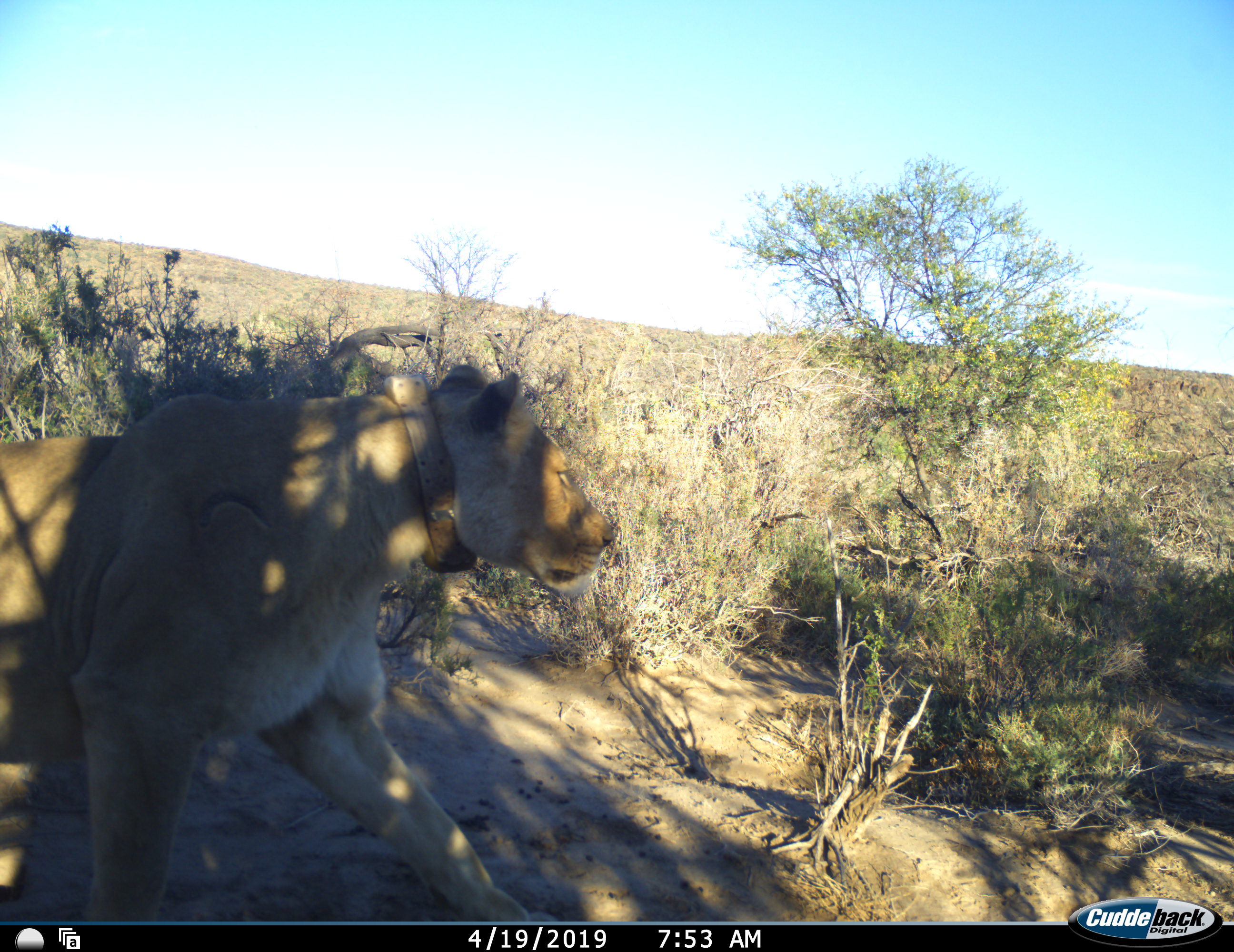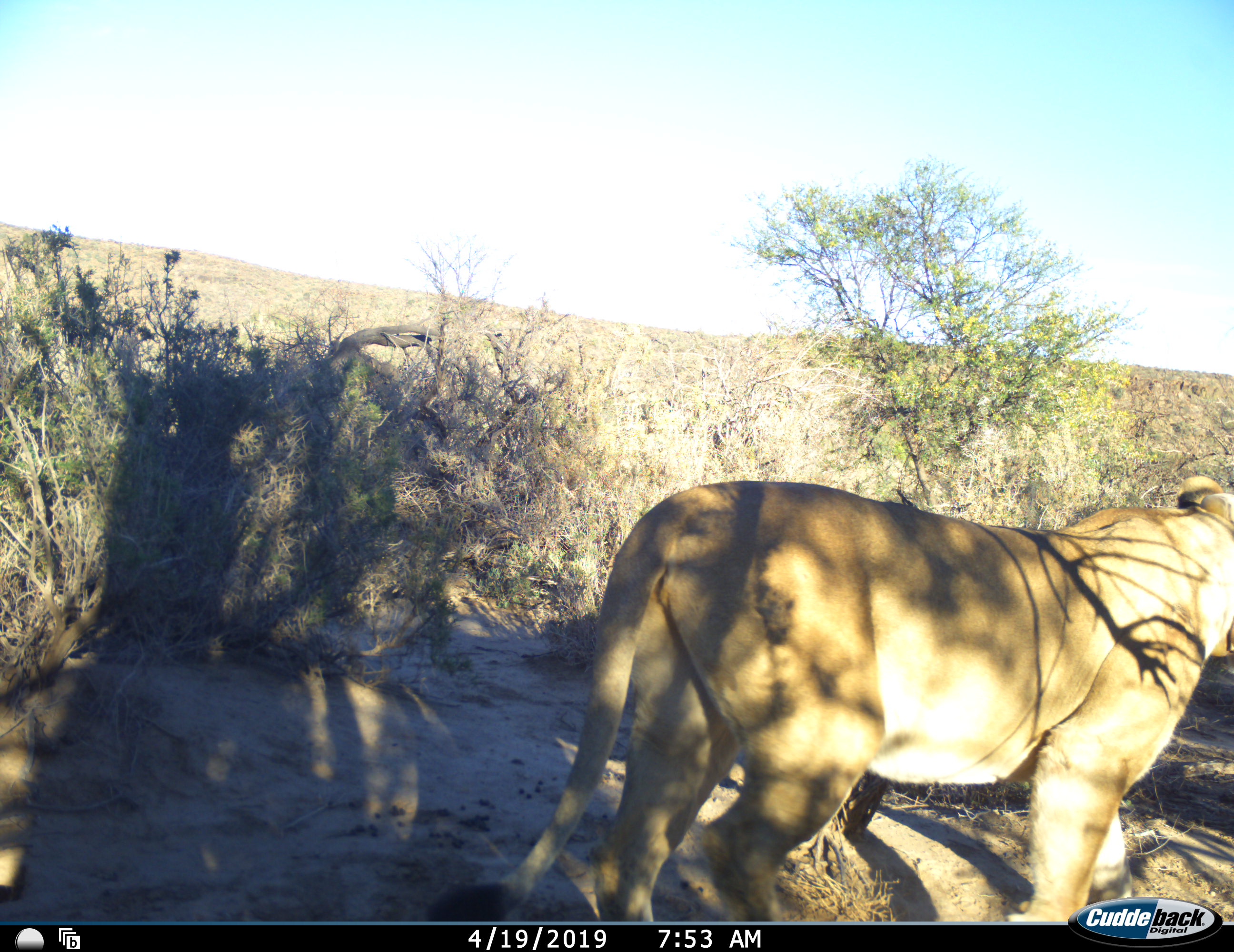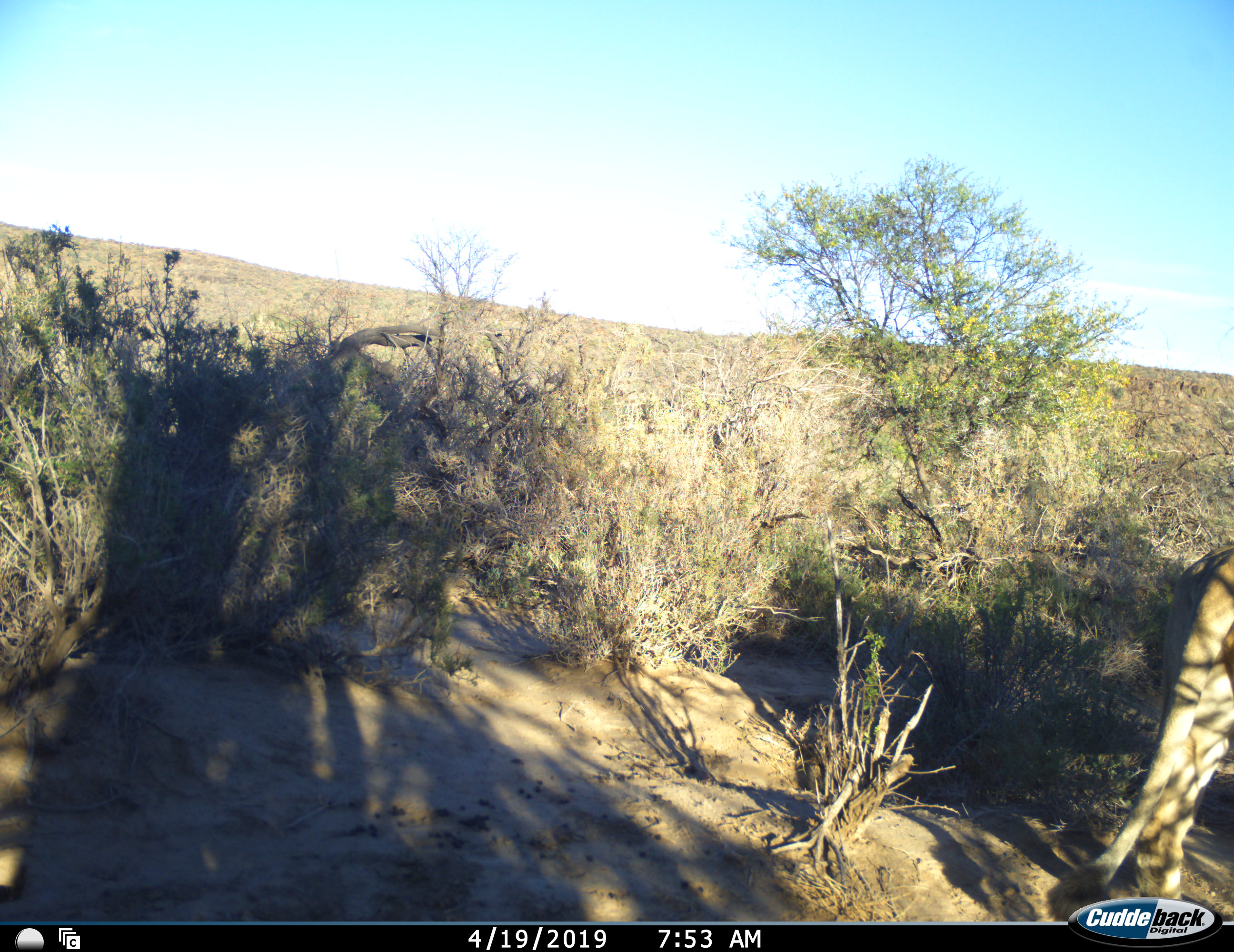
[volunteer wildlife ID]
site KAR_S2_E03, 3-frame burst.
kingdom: Animalia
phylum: Chordata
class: Mammalia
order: Carnivora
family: Felidae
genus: Panthera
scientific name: Panthera leo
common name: lion female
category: lionfemale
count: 1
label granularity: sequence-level